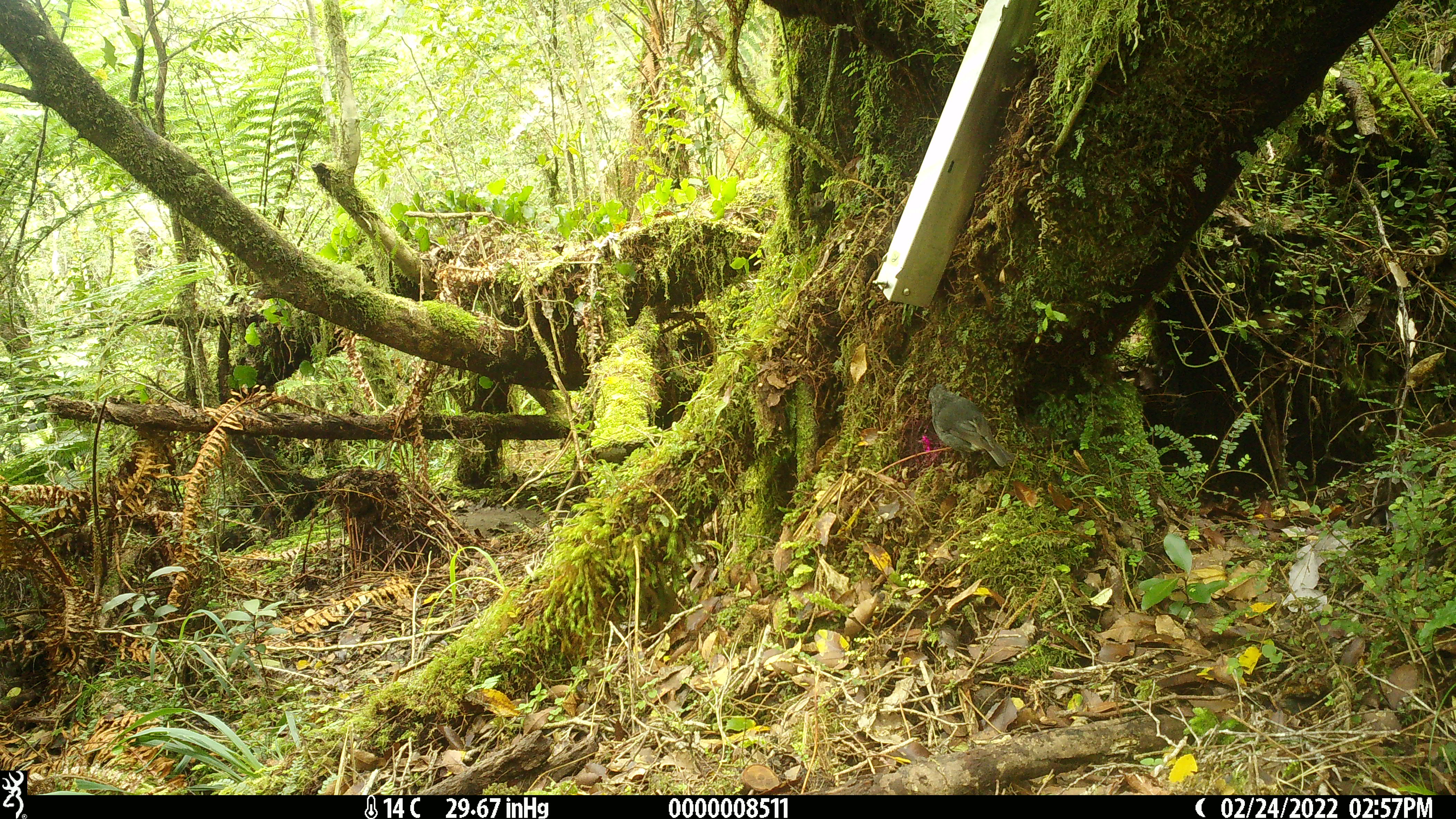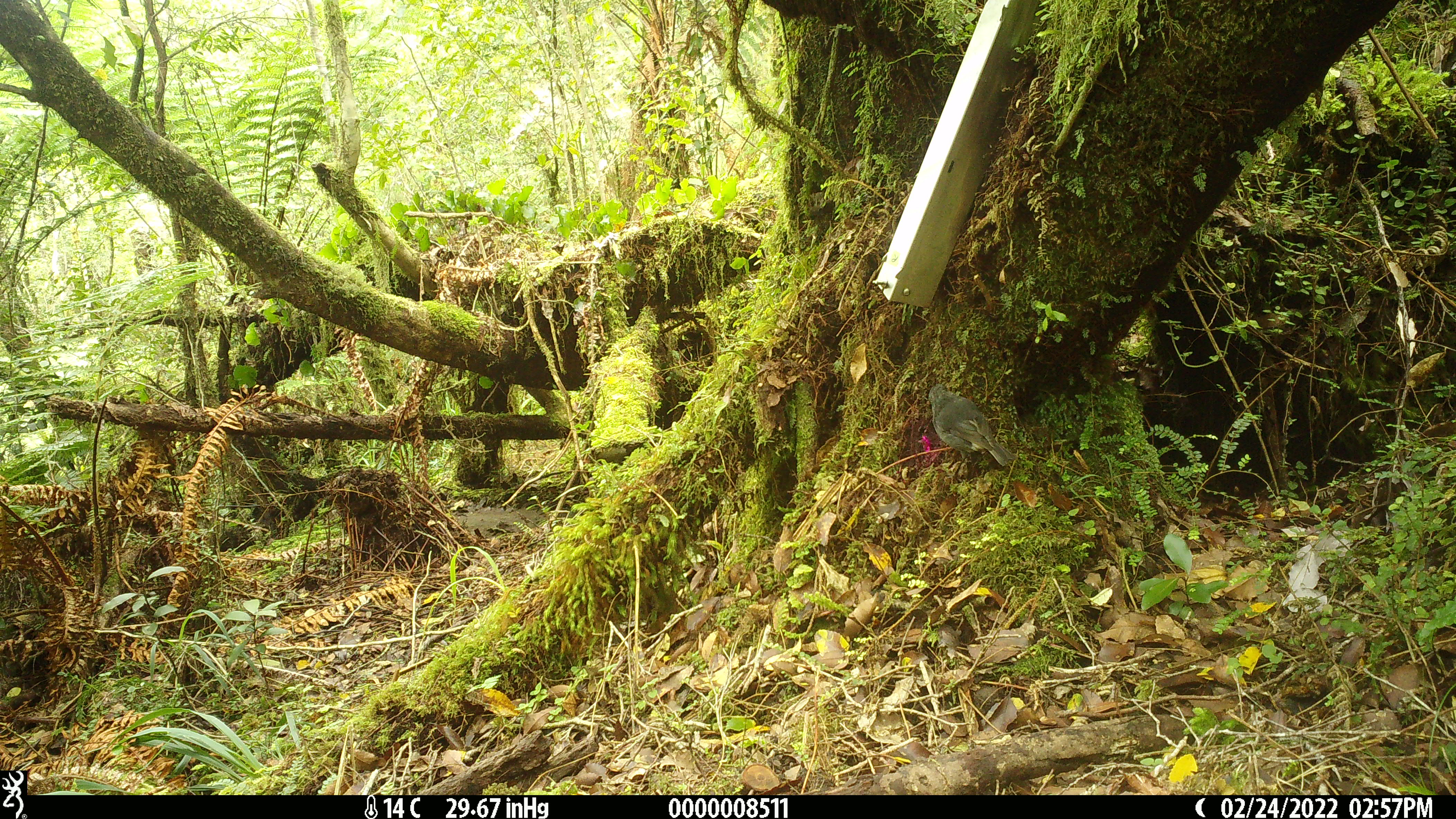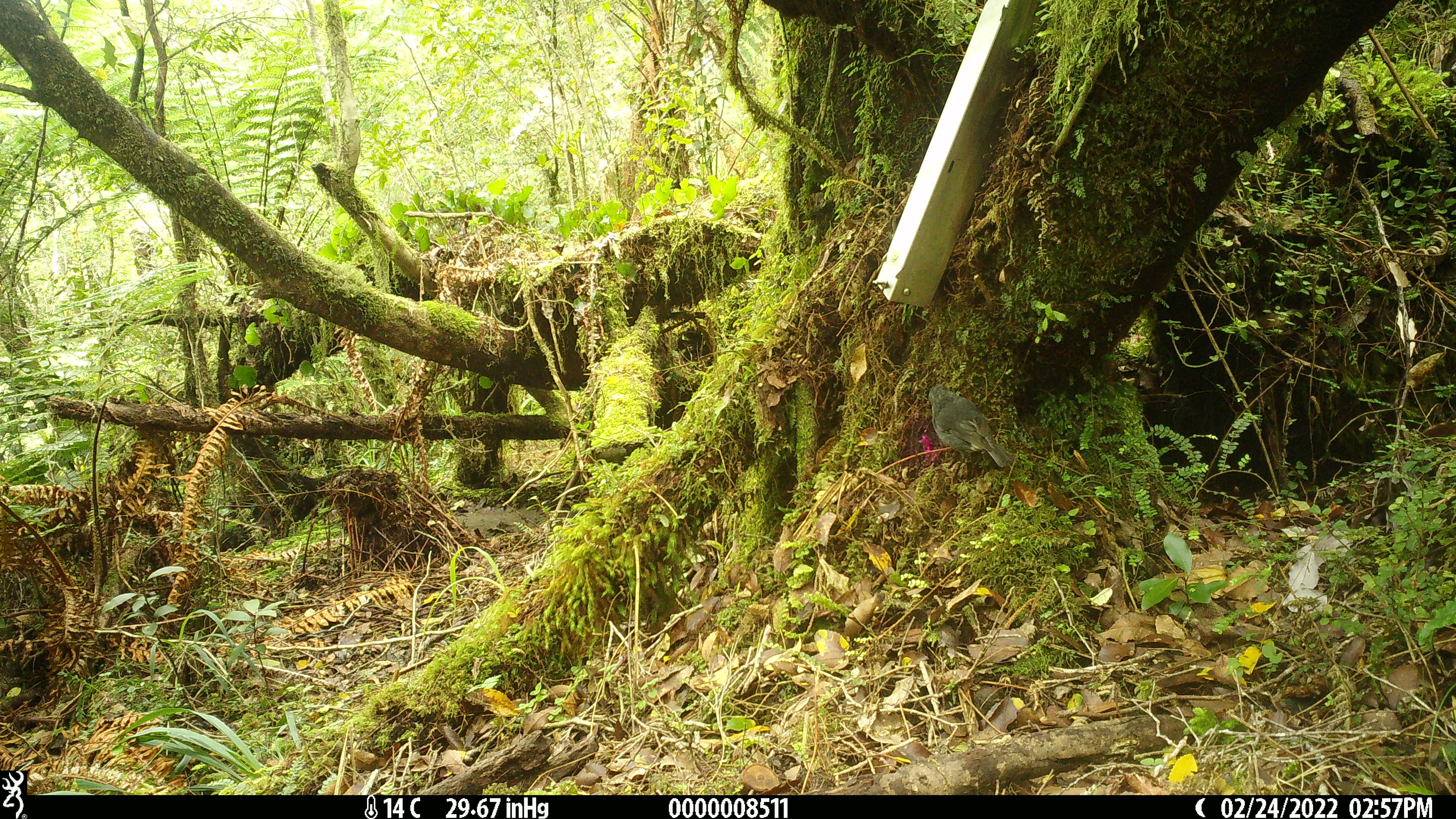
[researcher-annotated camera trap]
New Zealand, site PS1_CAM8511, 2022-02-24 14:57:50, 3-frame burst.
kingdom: Animalia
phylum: Chordata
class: Aves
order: Passeriformes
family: Petroicidae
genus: Petroica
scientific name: Petroica australis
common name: new zealand robin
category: robin